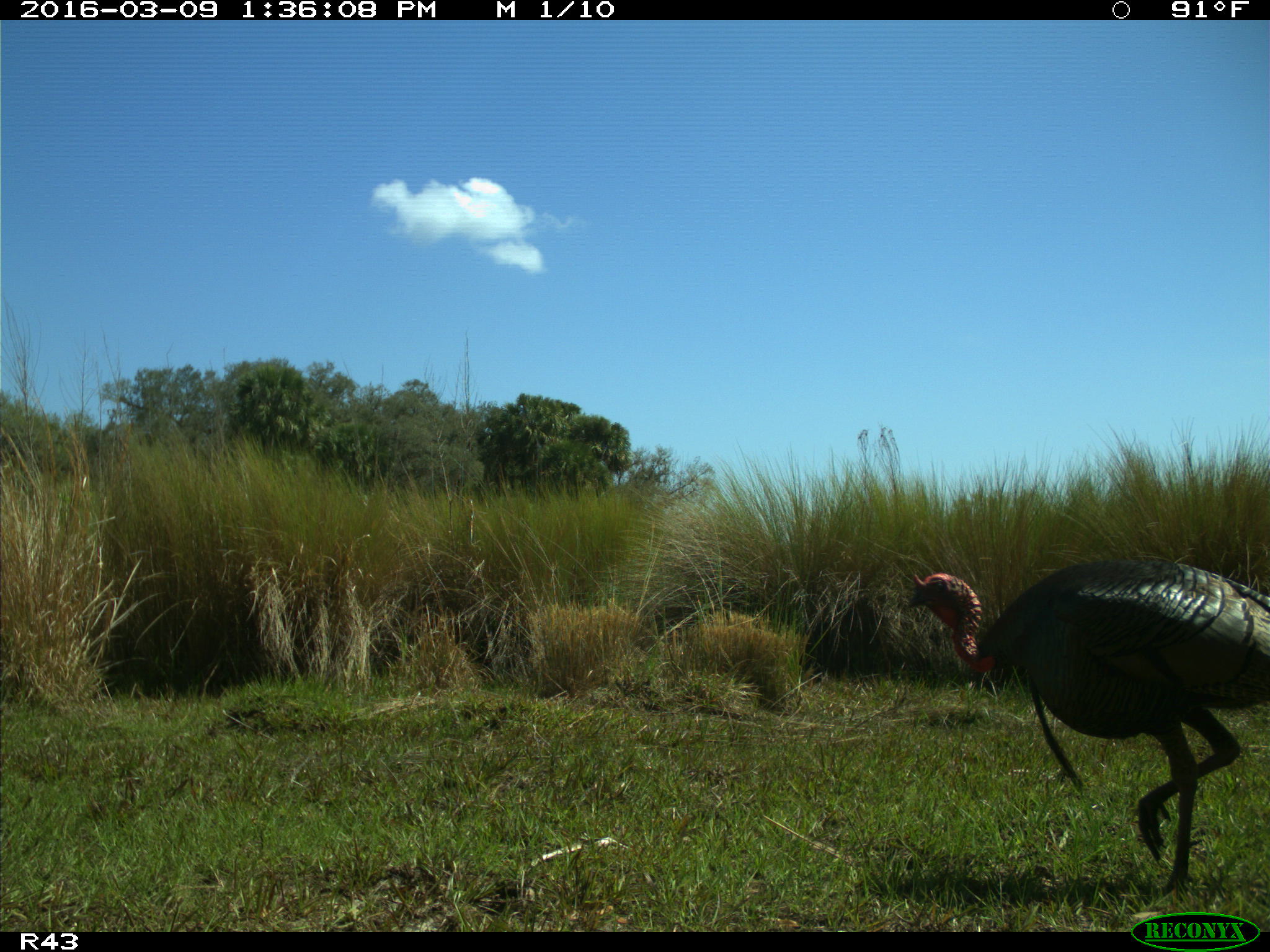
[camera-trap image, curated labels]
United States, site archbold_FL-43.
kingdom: Animalia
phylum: Chordata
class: Aves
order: Galliformes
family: Phasianidae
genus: Meleagris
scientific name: Meleagris gallopavo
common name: wild turkey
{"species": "Meleagris gallopavo (wild turkey)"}